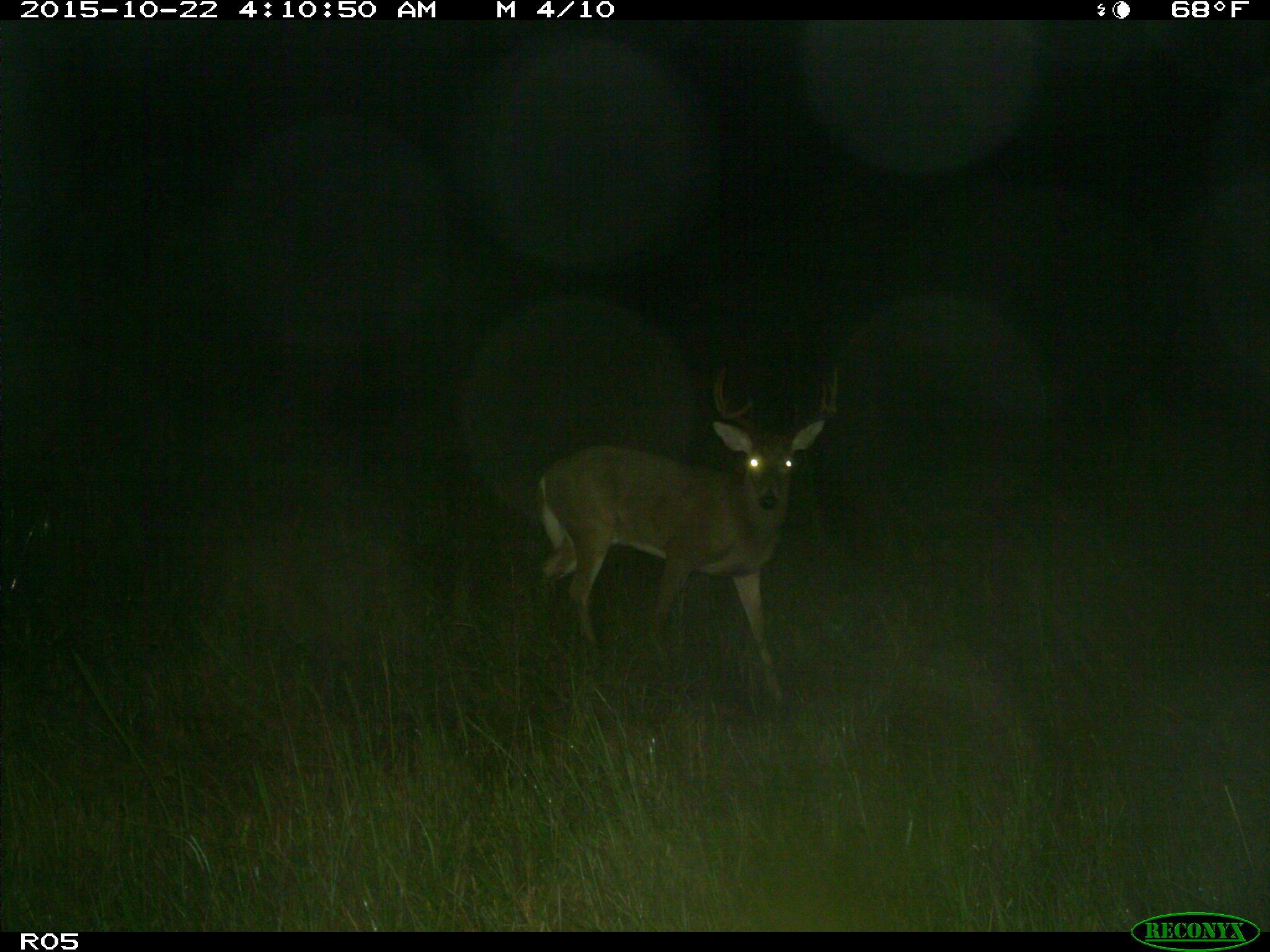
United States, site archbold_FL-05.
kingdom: Animalia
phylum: Chordata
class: Mammalia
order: Artiodactyla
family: Cervidae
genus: Odocoileus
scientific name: Odocoileus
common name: deer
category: unidentified deer